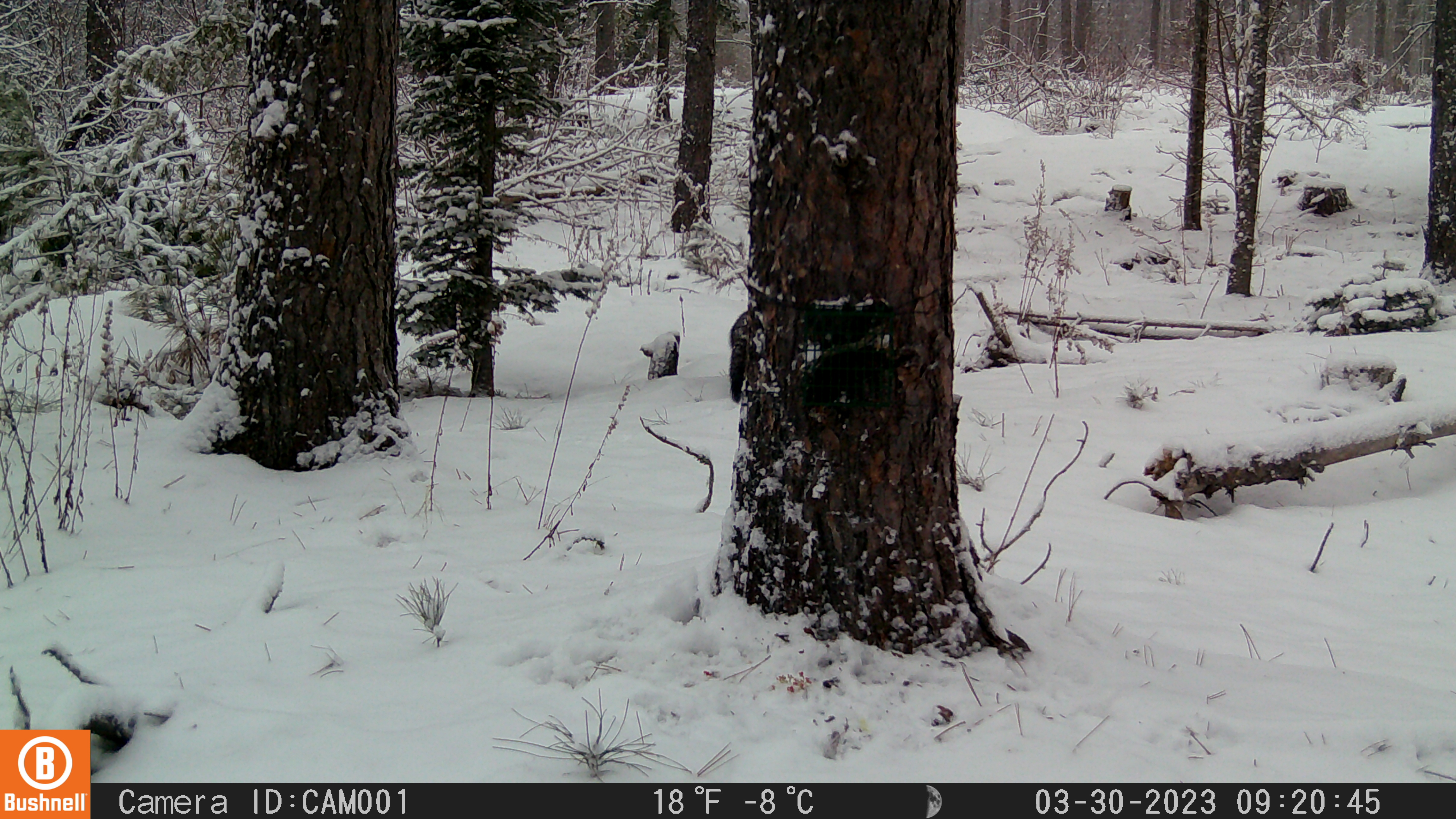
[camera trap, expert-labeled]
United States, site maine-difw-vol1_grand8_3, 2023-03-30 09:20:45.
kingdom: Animalia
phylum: Chordata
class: Mammalia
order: Carnivora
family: Mustelidae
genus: Pekania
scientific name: Pekania pennanti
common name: fisher